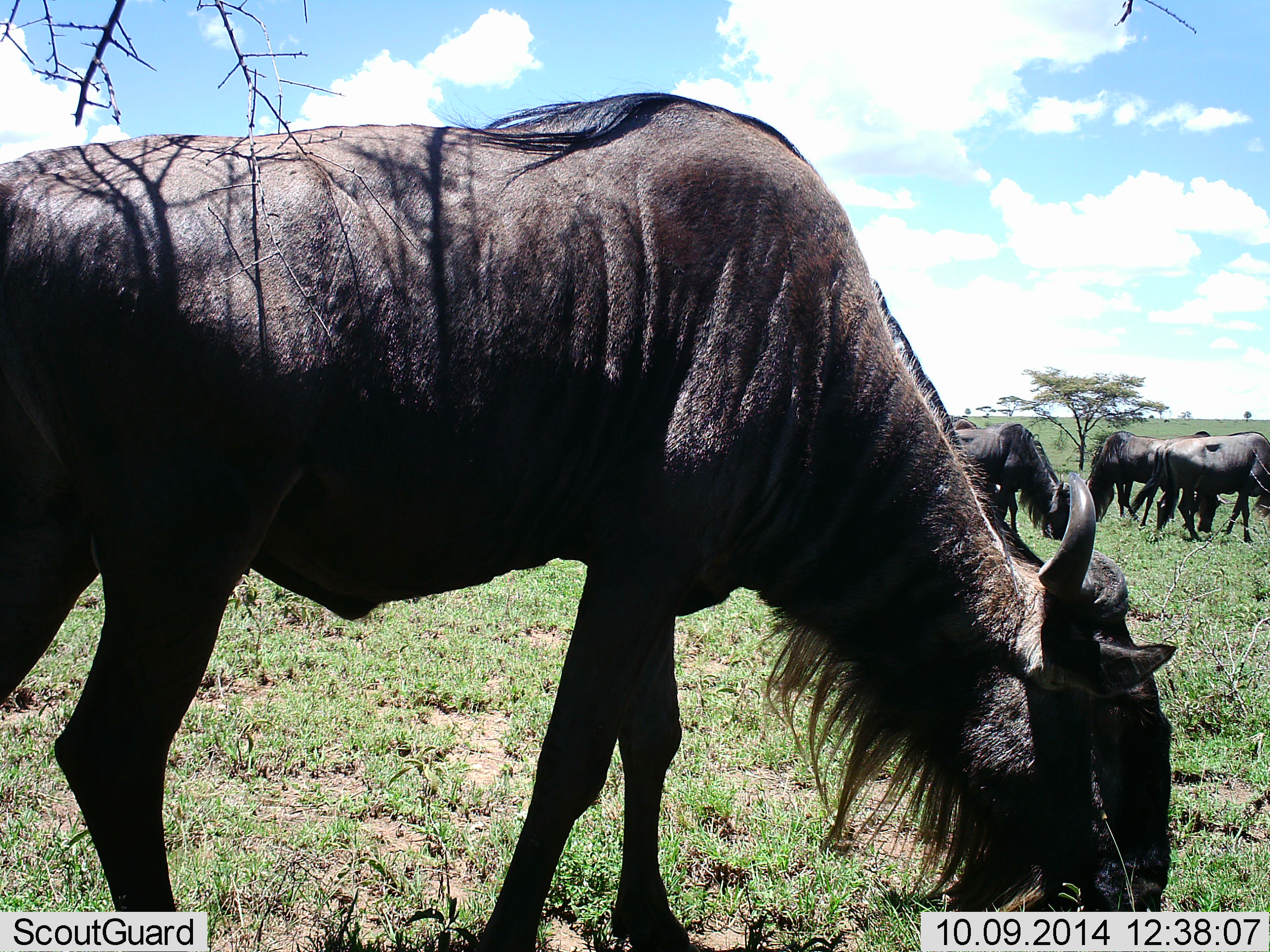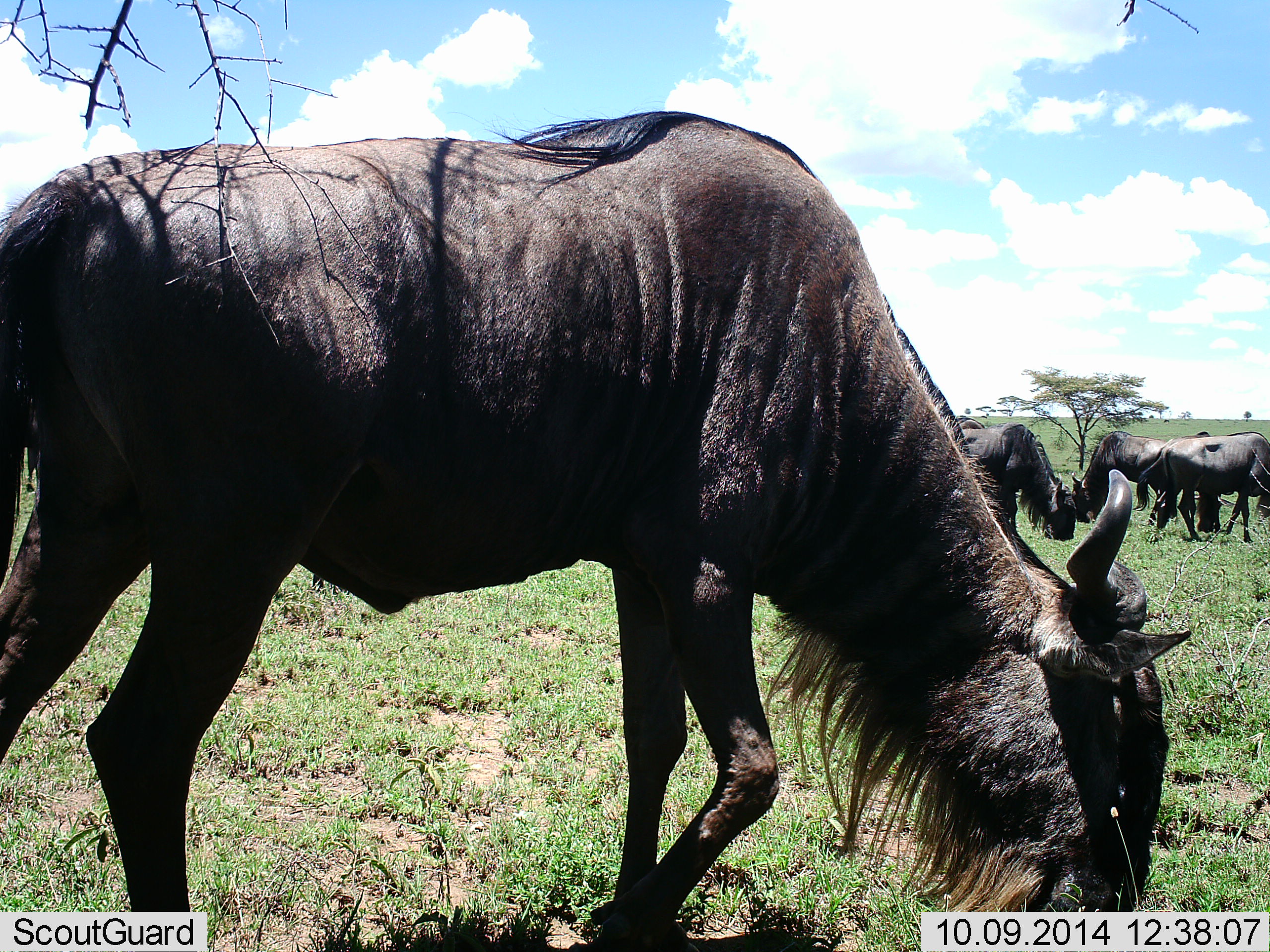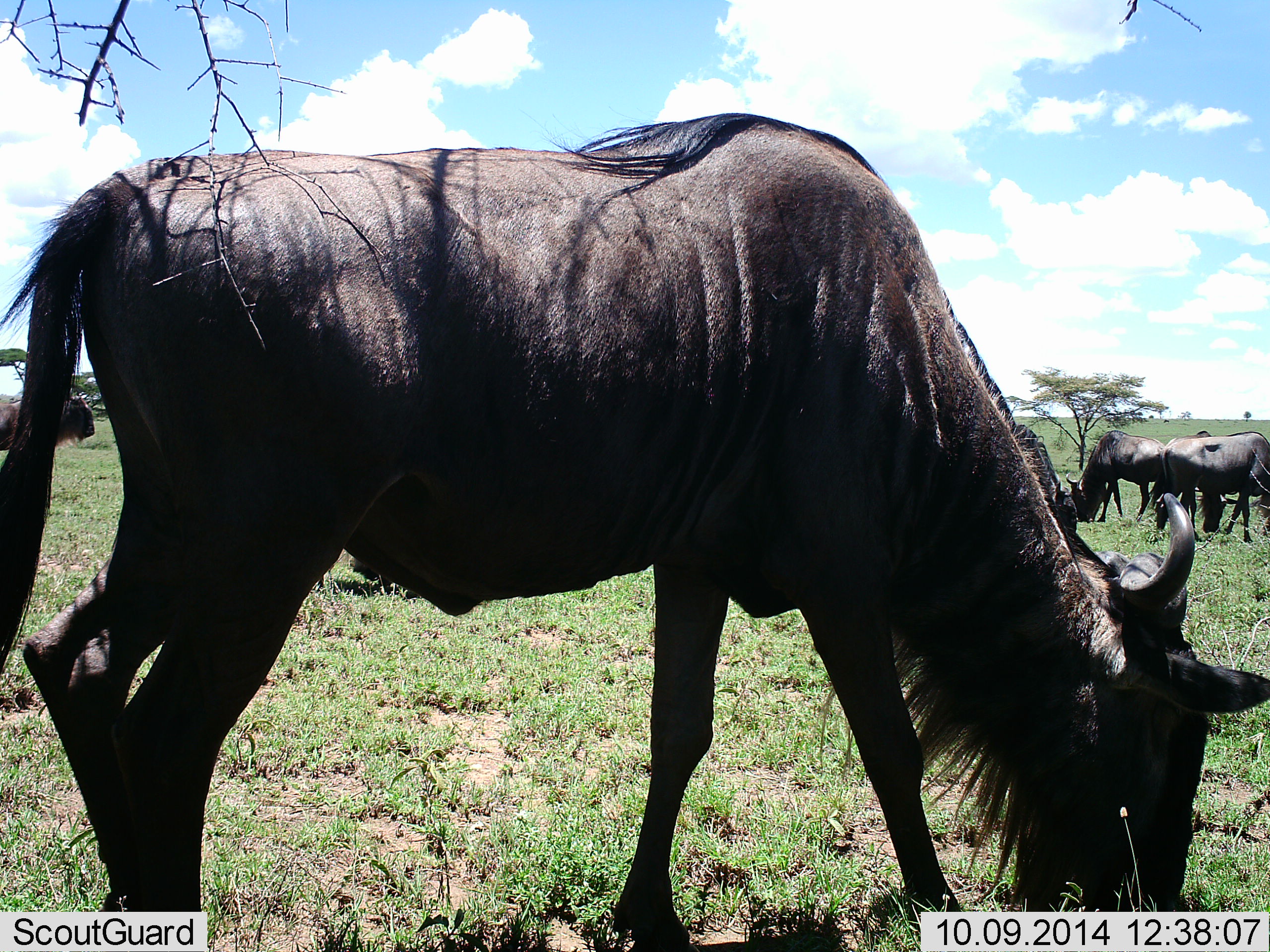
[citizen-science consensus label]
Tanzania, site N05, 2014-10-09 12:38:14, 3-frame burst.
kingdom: Animalia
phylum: Chordata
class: Mammalia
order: Artiodactyla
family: Bovidae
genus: Connochaetes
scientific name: Connochaetes taurinus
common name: blue wildebeest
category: wildebeest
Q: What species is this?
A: Wildebeest (blue wildebeest) (Connochaetes taurinus).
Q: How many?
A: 5.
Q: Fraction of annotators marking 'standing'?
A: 30%.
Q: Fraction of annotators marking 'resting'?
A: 0%.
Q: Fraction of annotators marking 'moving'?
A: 20%.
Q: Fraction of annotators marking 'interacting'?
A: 10%.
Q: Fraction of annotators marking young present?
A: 0%.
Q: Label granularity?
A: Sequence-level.